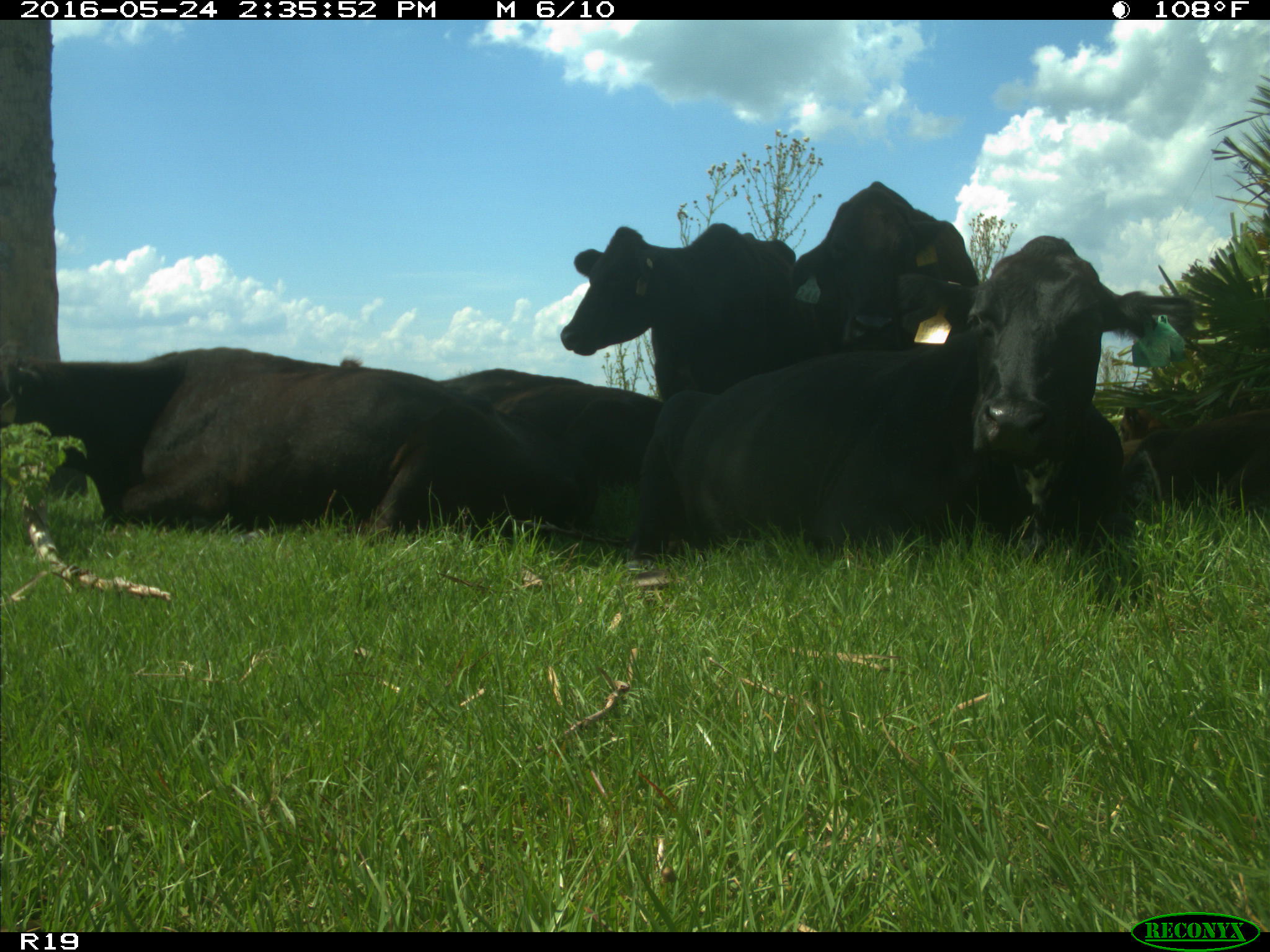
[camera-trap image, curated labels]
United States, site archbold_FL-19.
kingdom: Animalia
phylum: Chordata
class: Mammalia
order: Artiodactyla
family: Bovidae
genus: Bos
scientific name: Bos taurus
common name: domestic cow